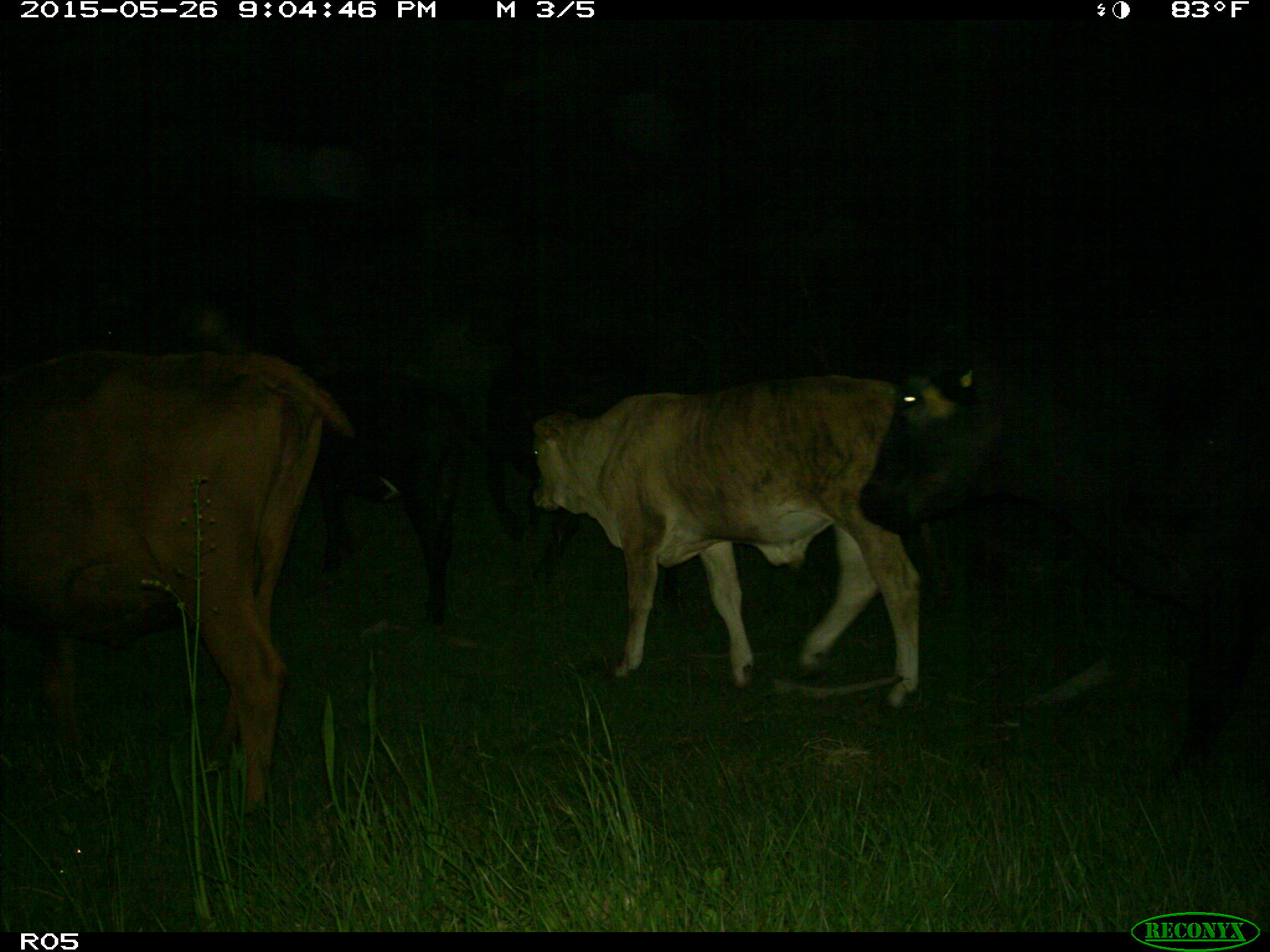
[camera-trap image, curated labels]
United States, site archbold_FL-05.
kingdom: Animalia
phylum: Chordata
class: Mammalia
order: Artiodactyla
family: Bovidae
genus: Bos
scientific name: Bos taurus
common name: domestic cow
Bos taurus (domestic cow).